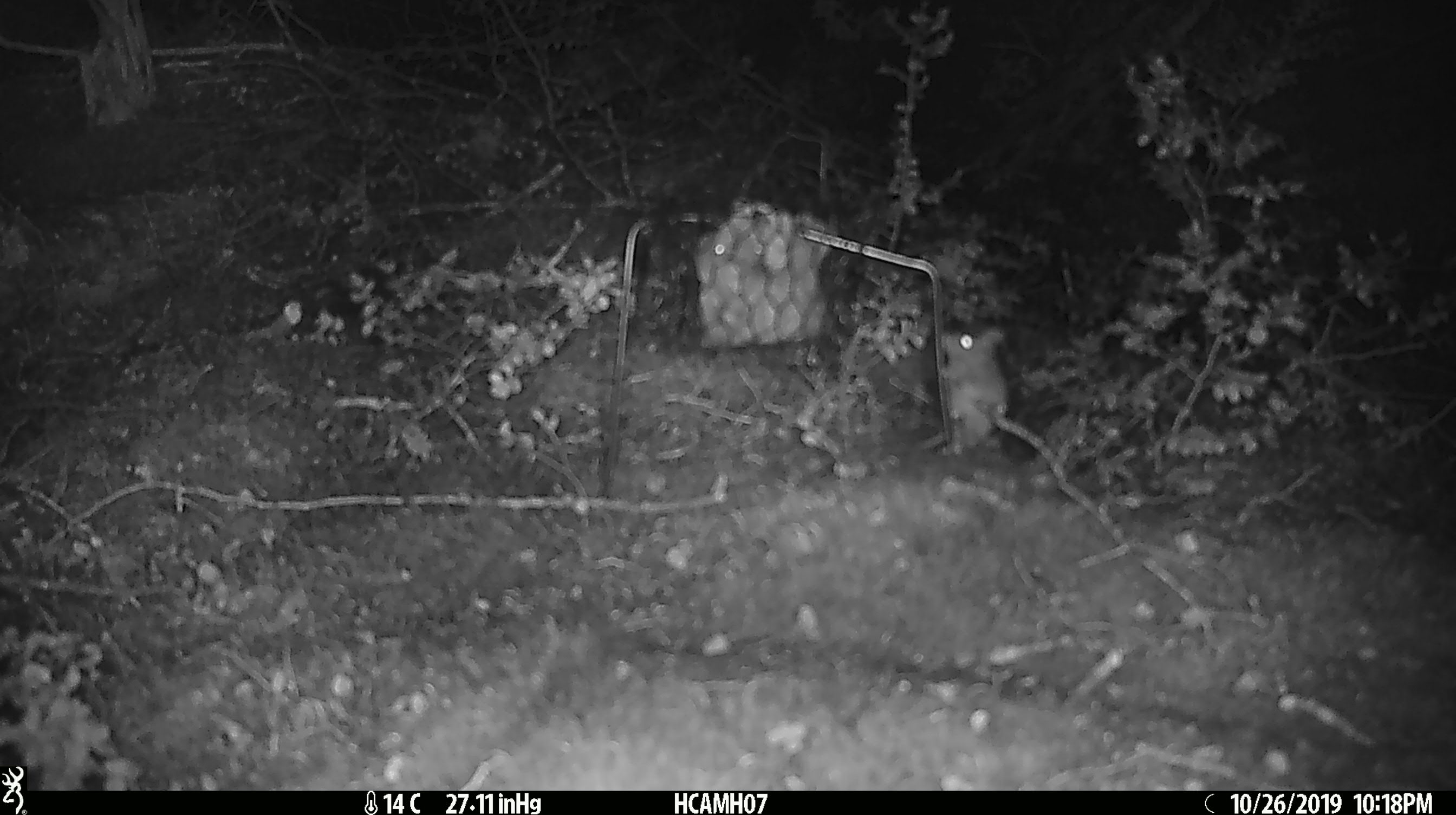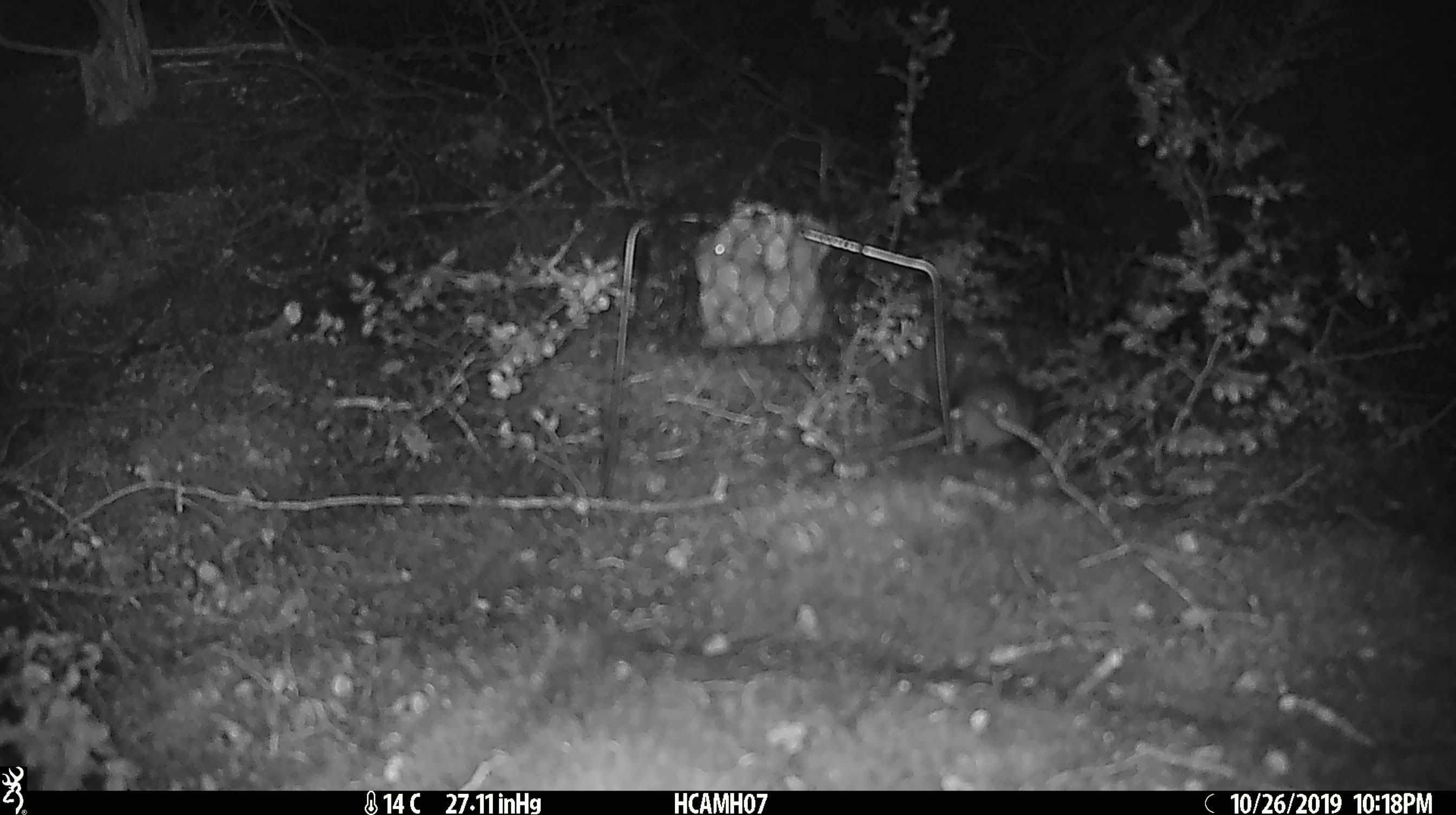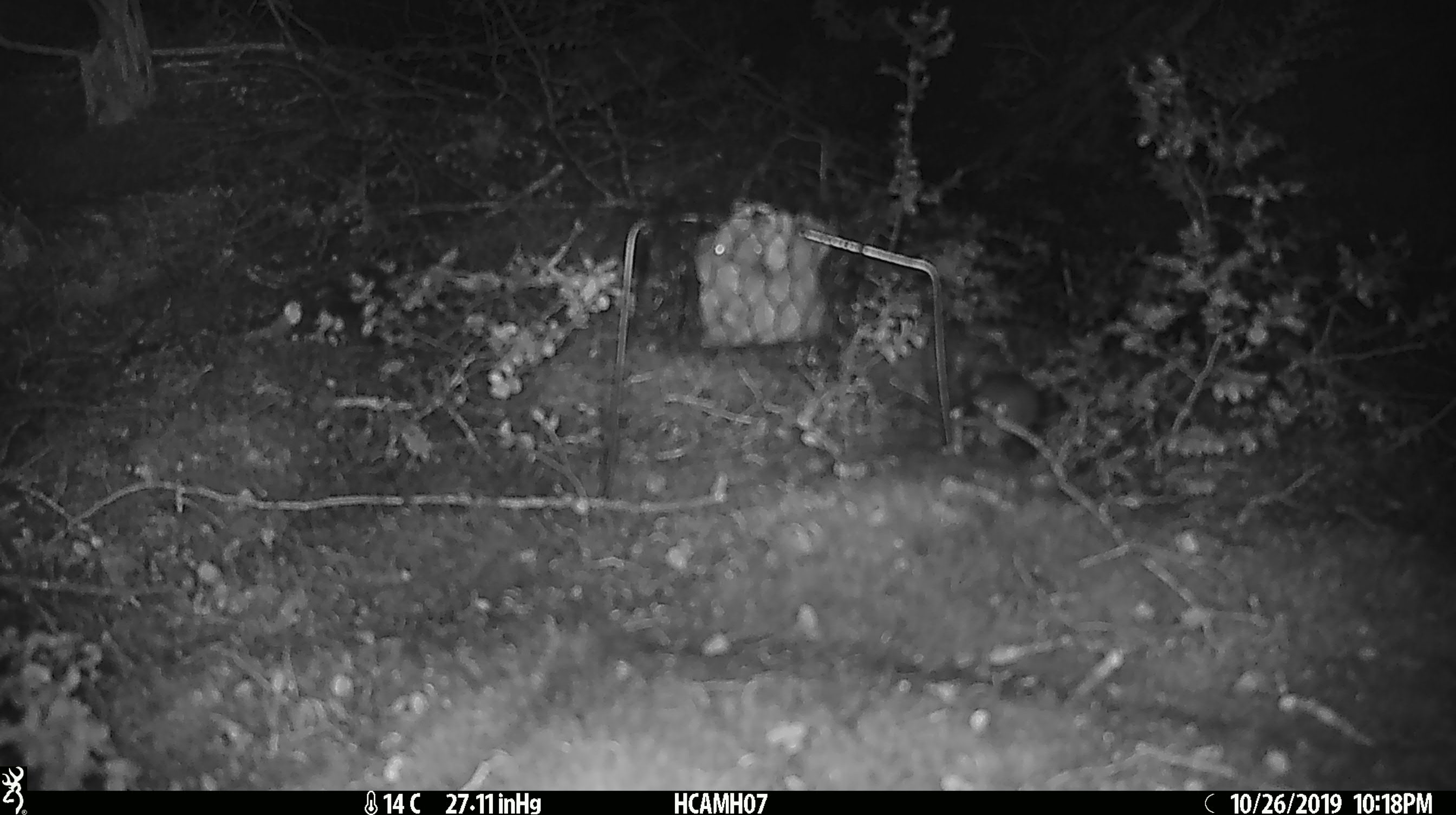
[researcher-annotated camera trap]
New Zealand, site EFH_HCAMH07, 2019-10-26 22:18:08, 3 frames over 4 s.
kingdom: Animalia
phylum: Chordata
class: Mammalia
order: Rodentia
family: Muridae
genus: Mus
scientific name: Mus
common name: mouse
Mouse (Mus).